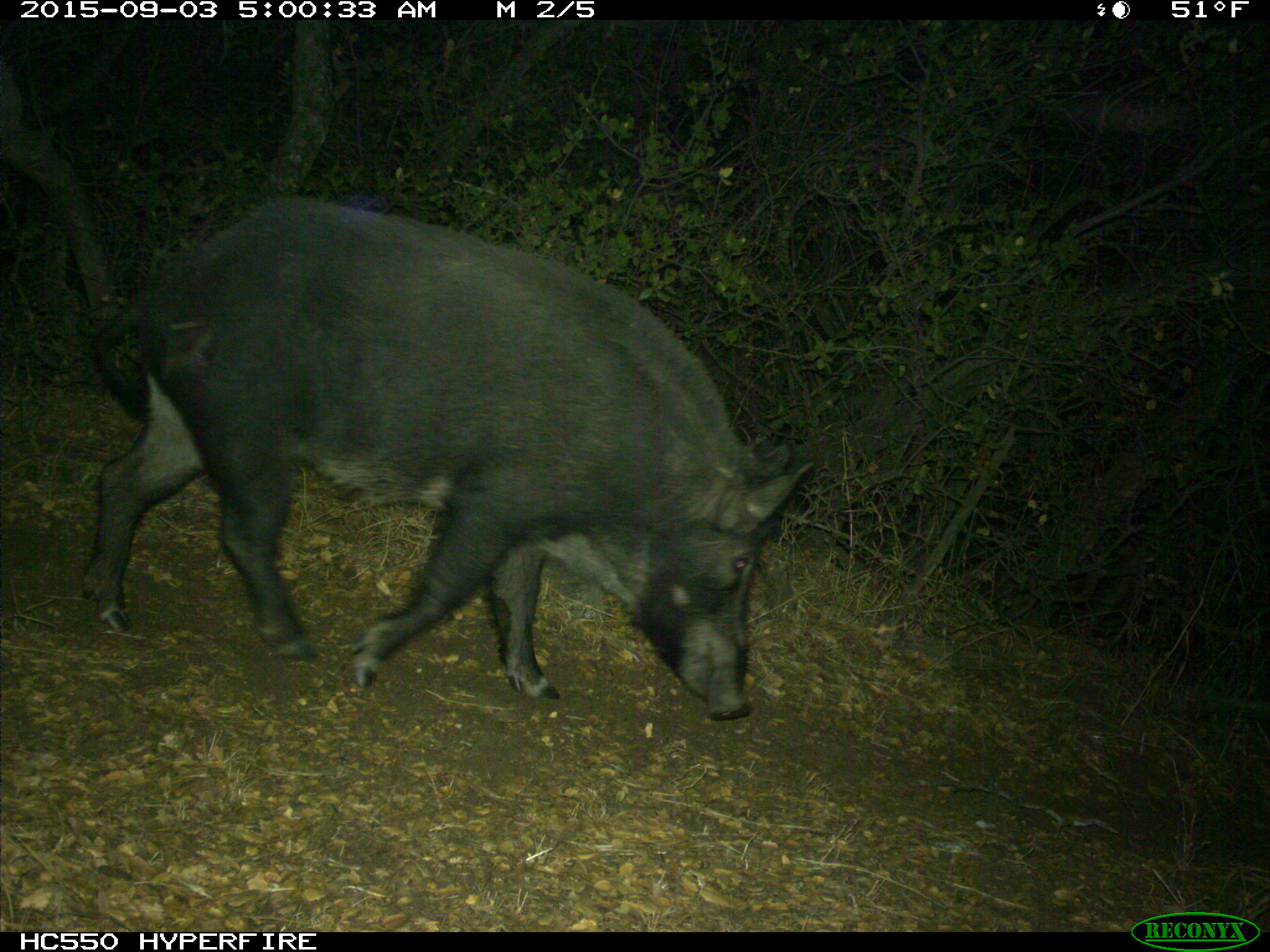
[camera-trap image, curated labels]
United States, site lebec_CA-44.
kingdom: Animalia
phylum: Chordata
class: Mammalia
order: Artiodactyla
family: Suidae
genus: Sus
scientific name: Sus scrofa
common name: wild boar